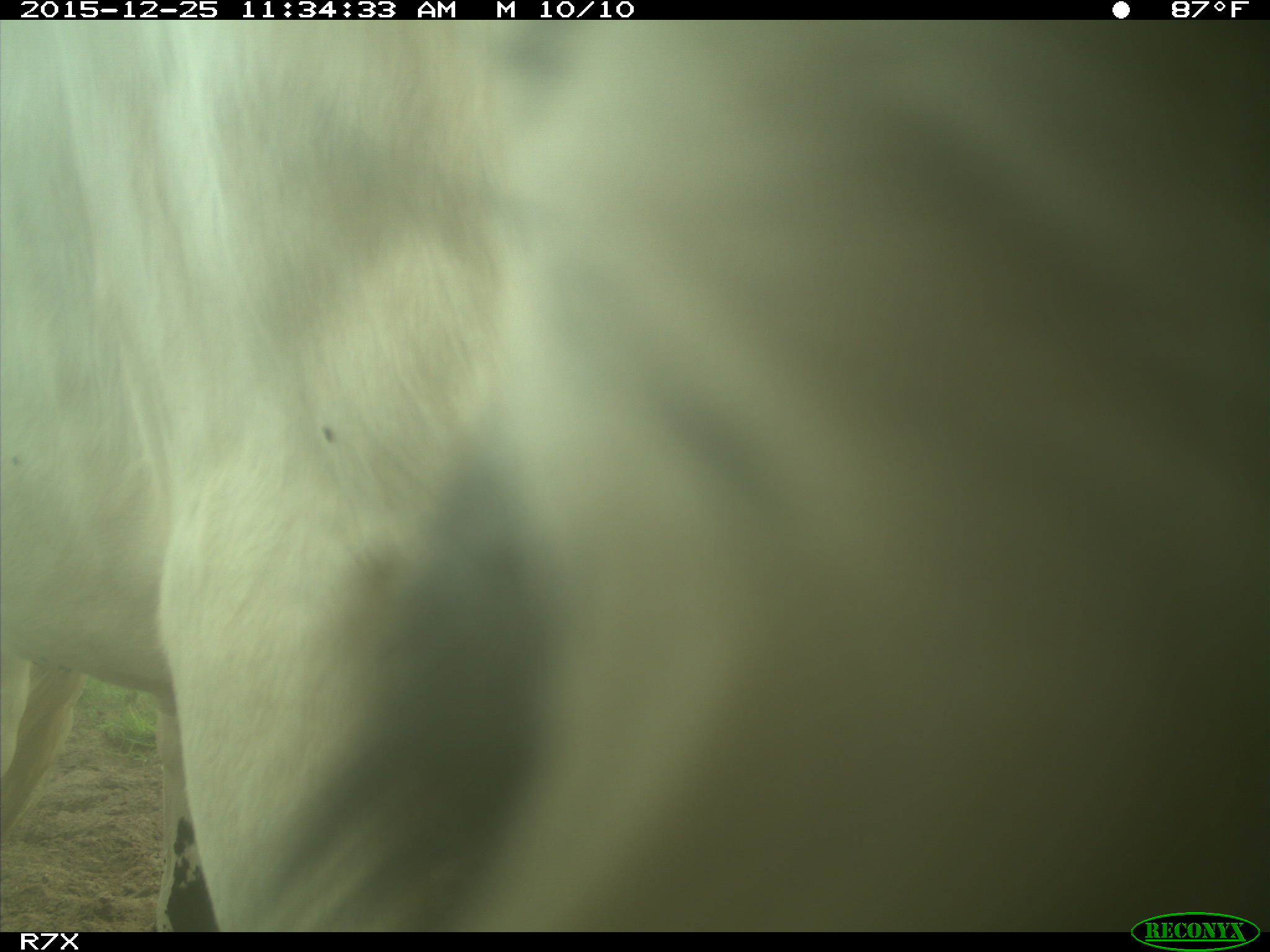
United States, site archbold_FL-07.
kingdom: Animalia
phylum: Chordata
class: Mammalia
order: Artiodactyla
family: Bovidae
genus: Bos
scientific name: Bos taurus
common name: domestic cow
Bos taurus (domestic cow).